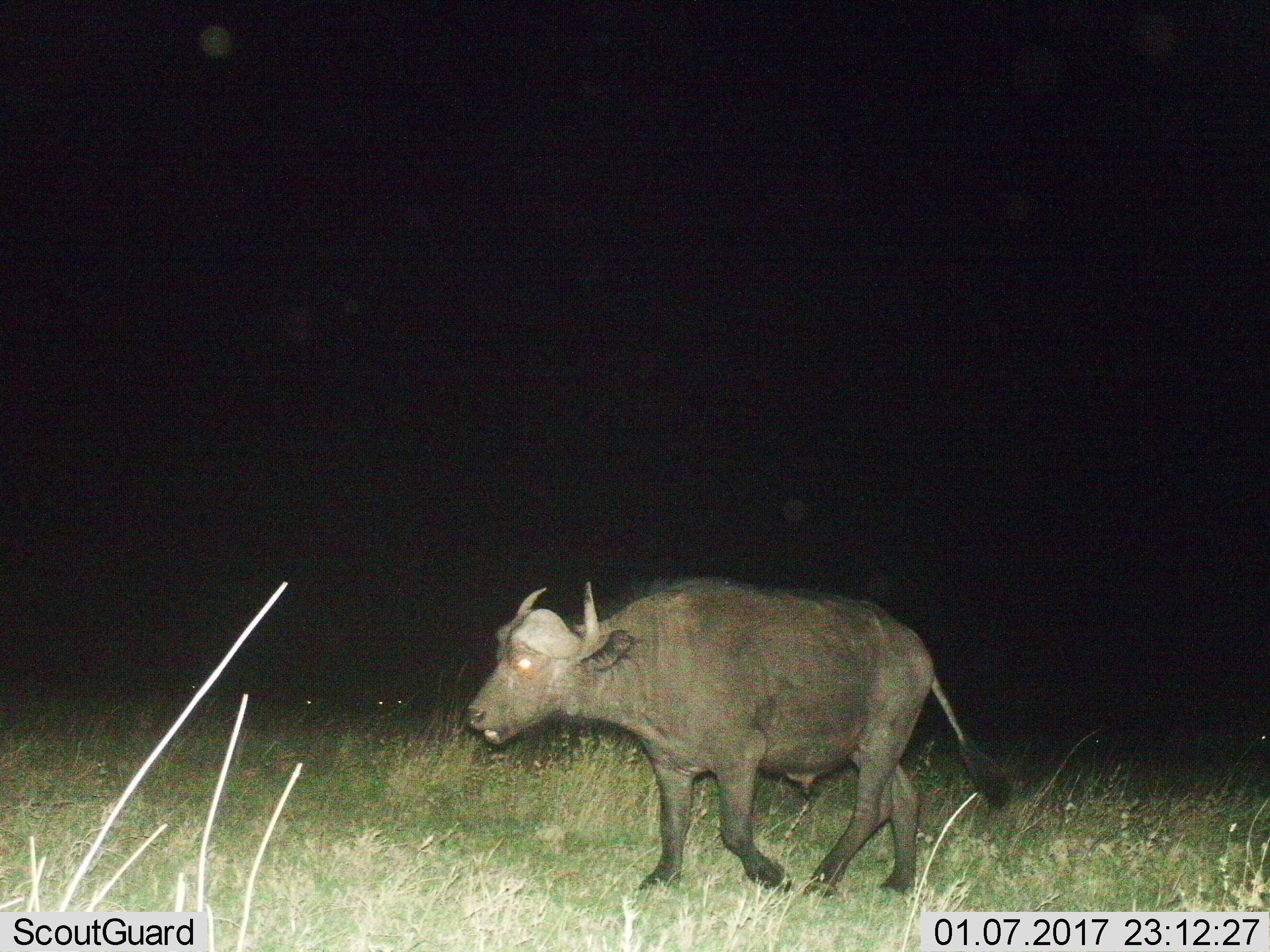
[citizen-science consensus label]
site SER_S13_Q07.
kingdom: Animalia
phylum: Chordata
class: Mammalia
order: Artiodactyla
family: Bovidae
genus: Syncerus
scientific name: Syncerus caffer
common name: african buffalo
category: buffalo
Buffalo (african buffalo) (Syncerus caffer), count 1. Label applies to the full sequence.